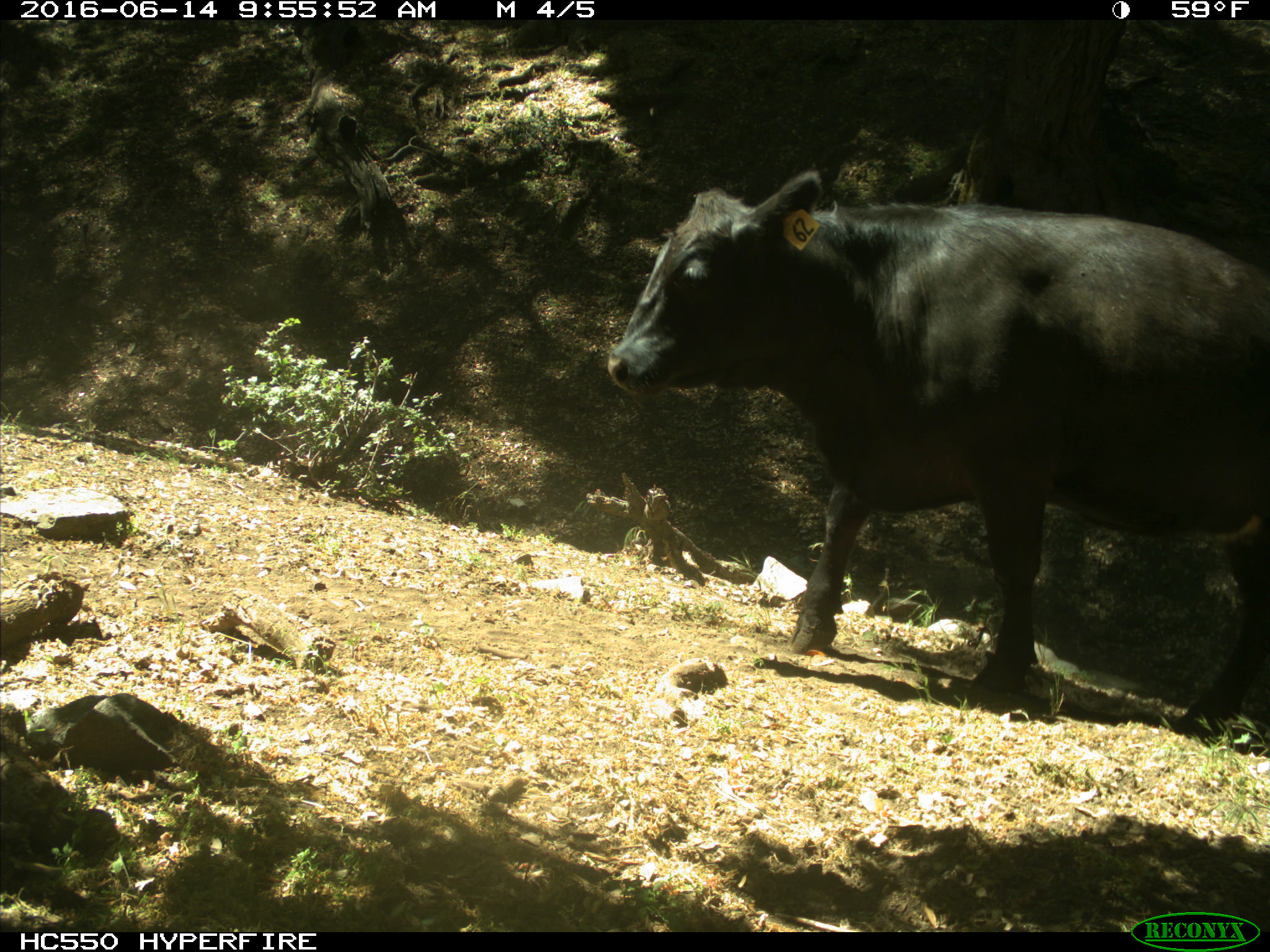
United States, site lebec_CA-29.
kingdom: Animalia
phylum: Chordata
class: Mammalia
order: Artiodactyla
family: Bovidae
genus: Bos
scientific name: Bos taurus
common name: domestic cow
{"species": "Bos taurus (domestic cow)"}